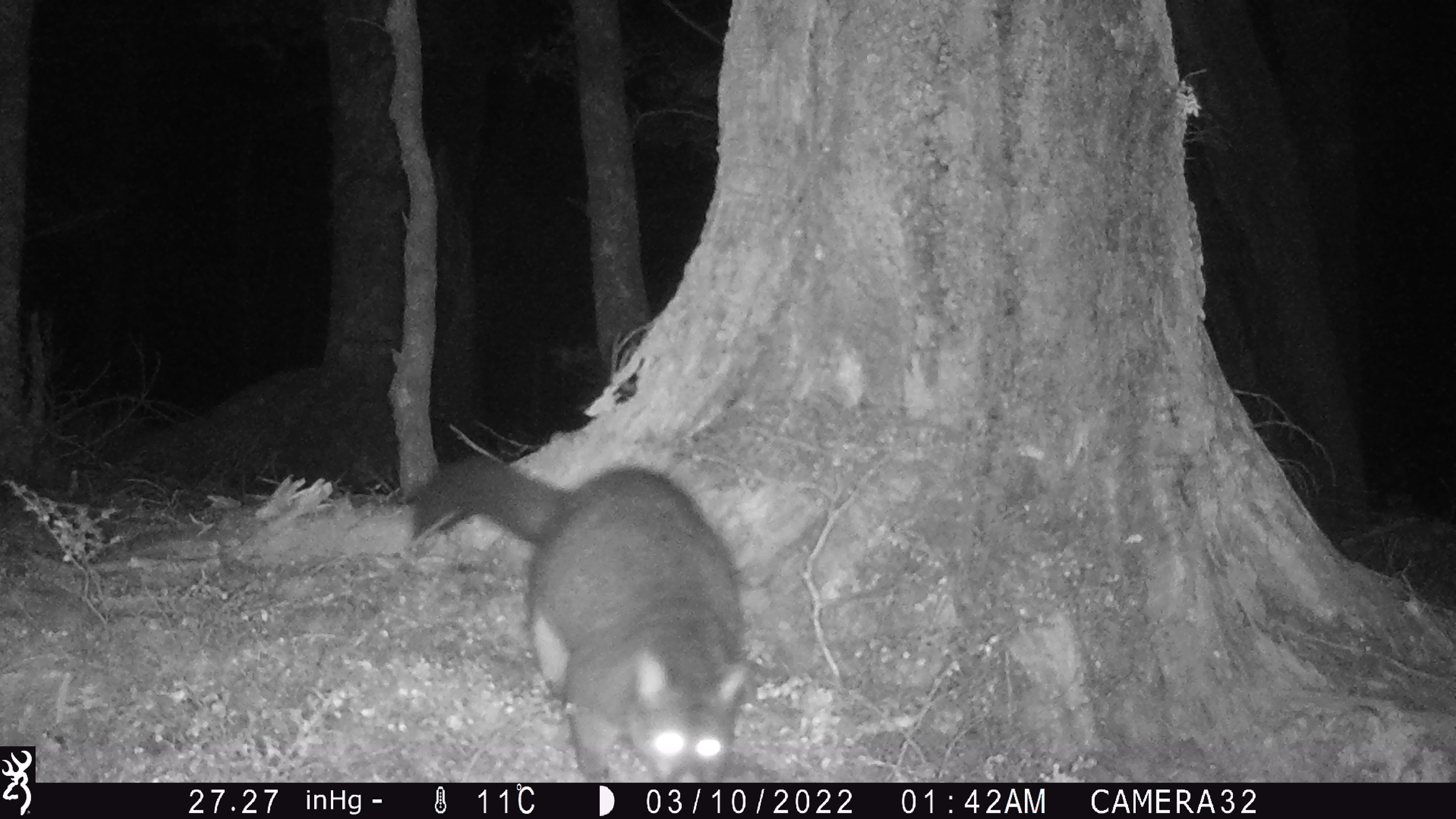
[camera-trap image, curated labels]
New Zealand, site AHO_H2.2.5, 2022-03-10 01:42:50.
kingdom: Animalia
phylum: Chordata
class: Mammalia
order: Diprotodontia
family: Phalangeridae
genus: Trichosurus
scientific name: Trichosurus vulpecula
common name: common brushtail possum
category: possum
Possum (common brushtail possum) (Trichosurus vulpecula).